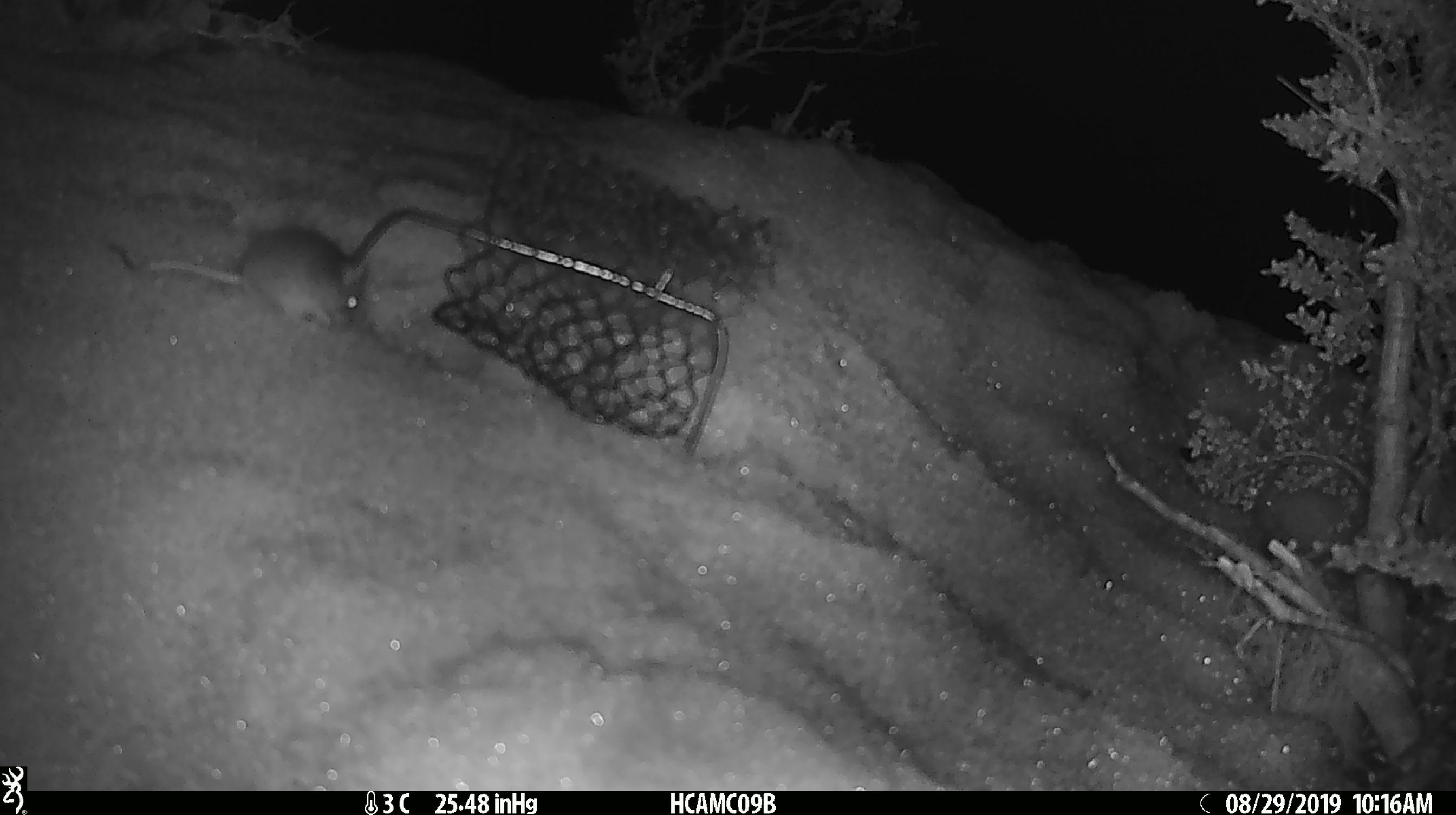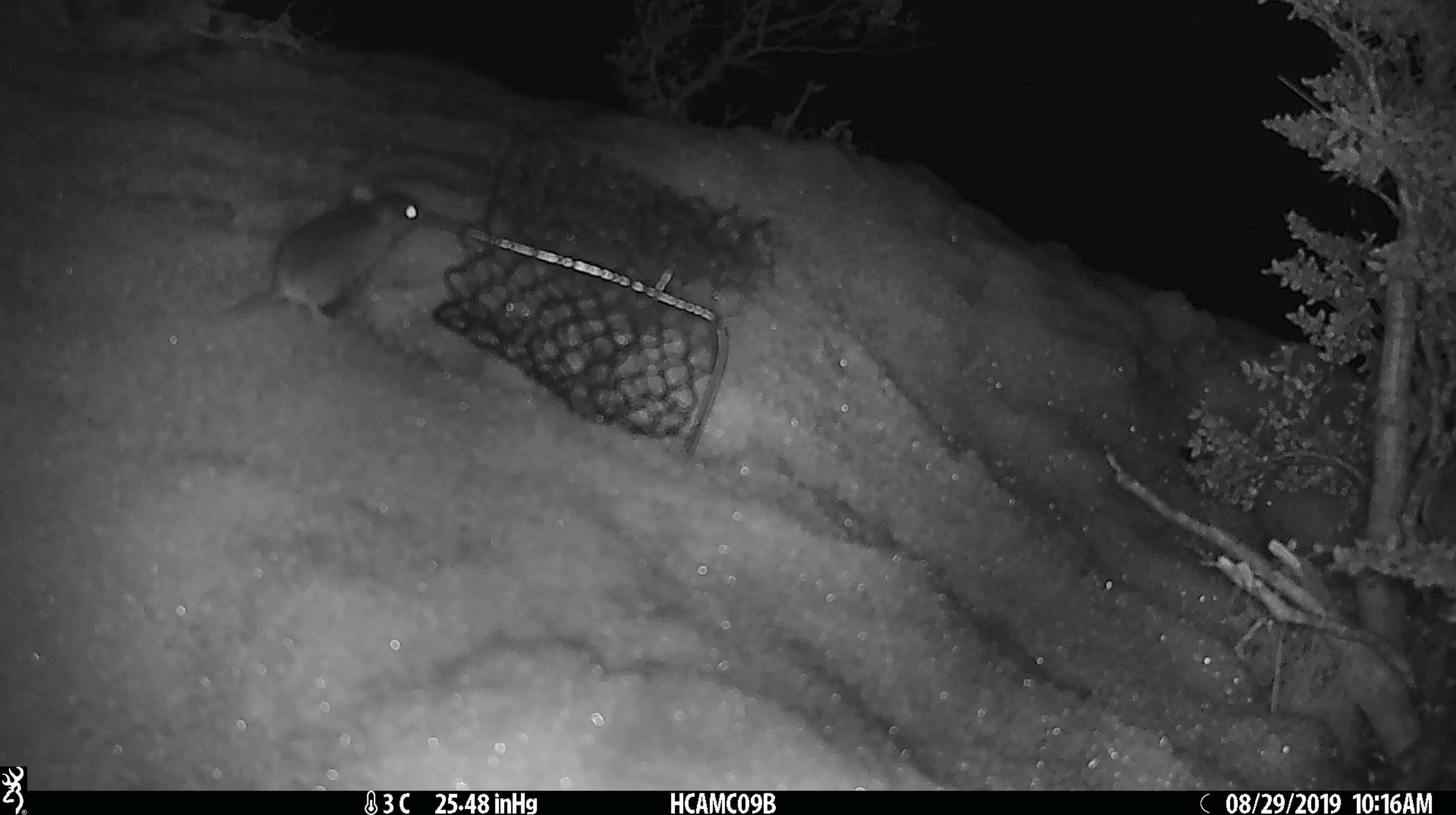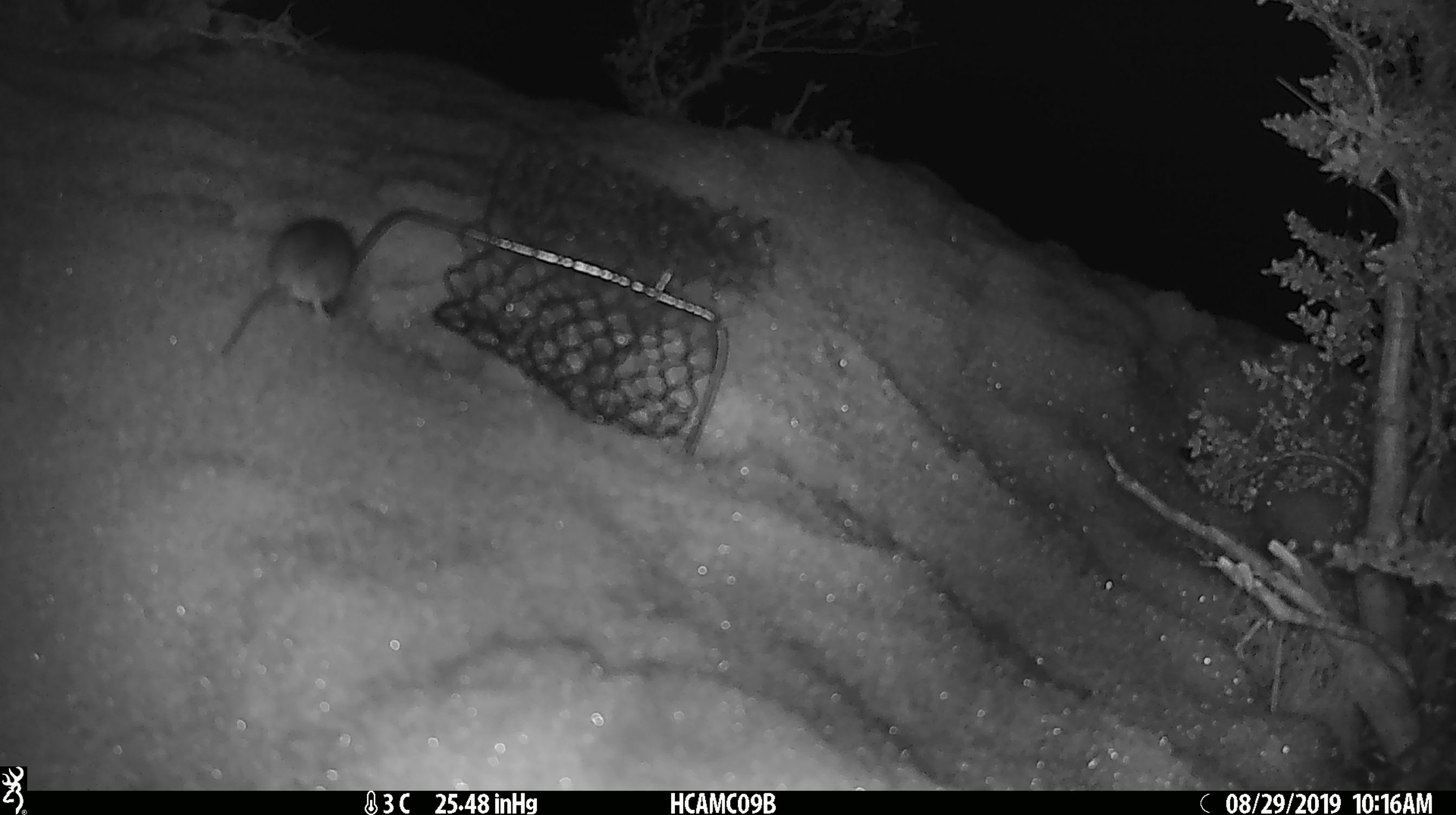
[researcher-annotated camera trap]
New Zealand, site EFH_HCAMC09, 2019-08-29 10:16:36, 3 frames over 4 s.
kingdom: Animalia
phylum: Chordata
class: Mammalia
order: Rodentia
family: Muridae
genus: Mus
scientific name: Mus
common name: mouse